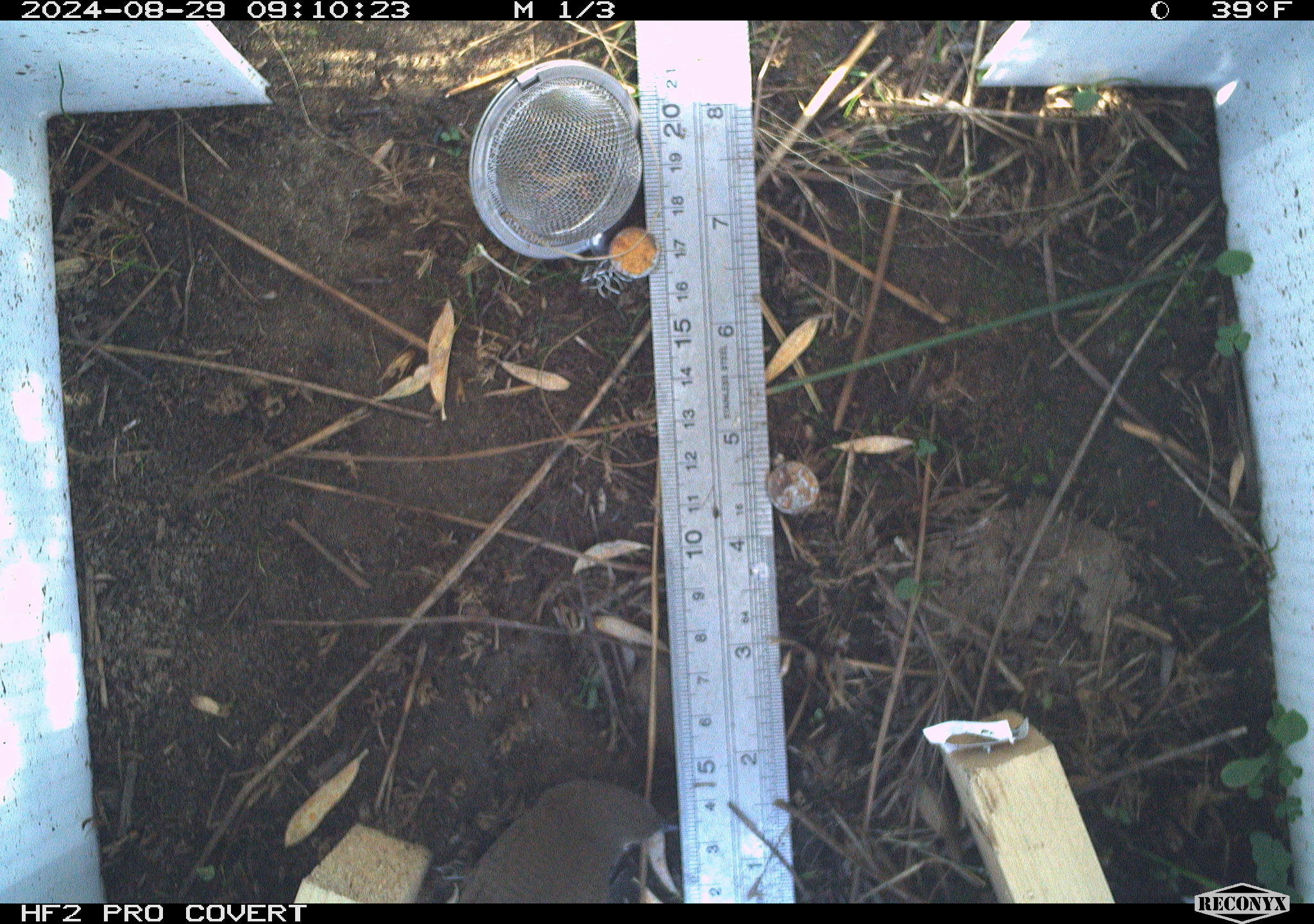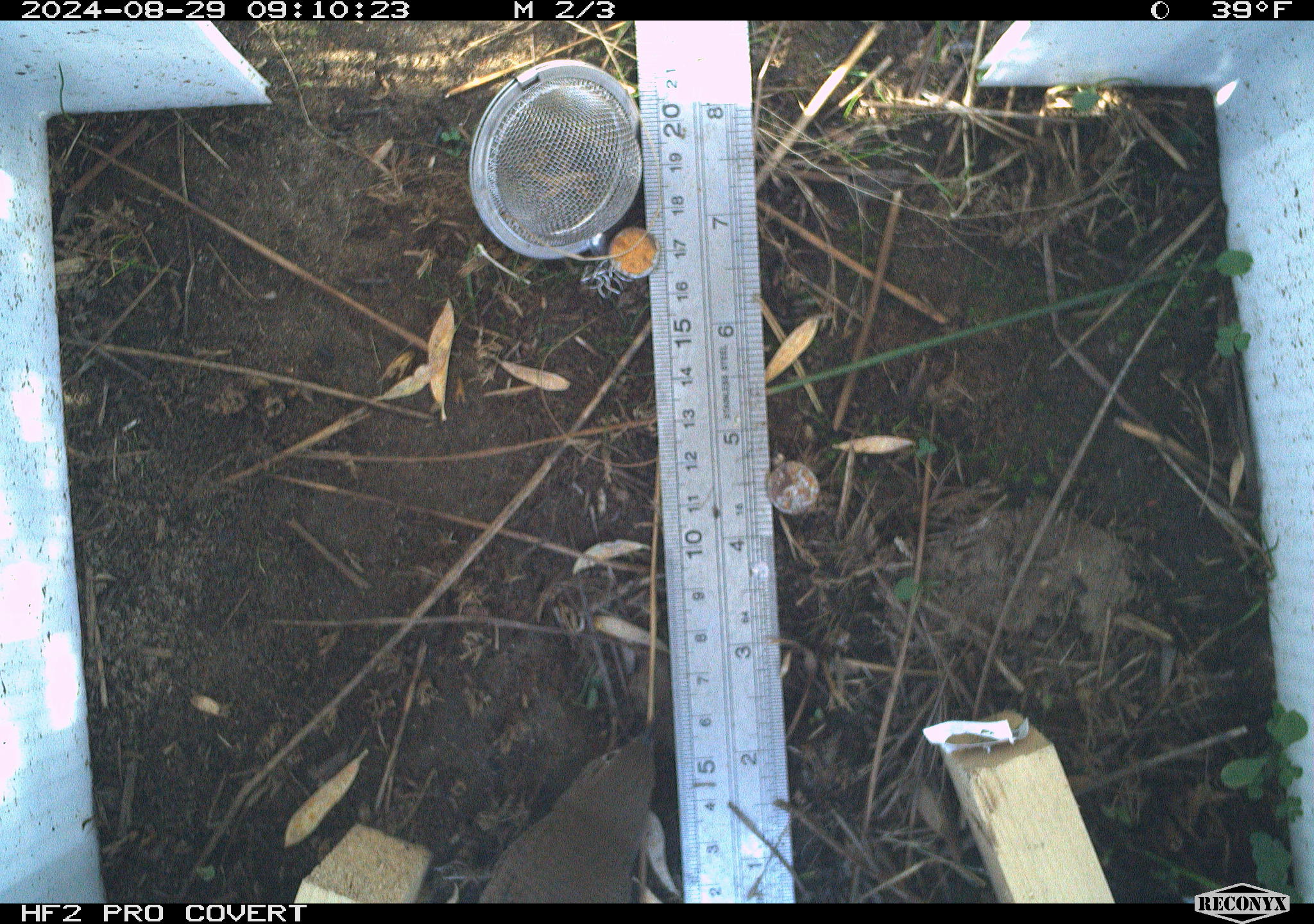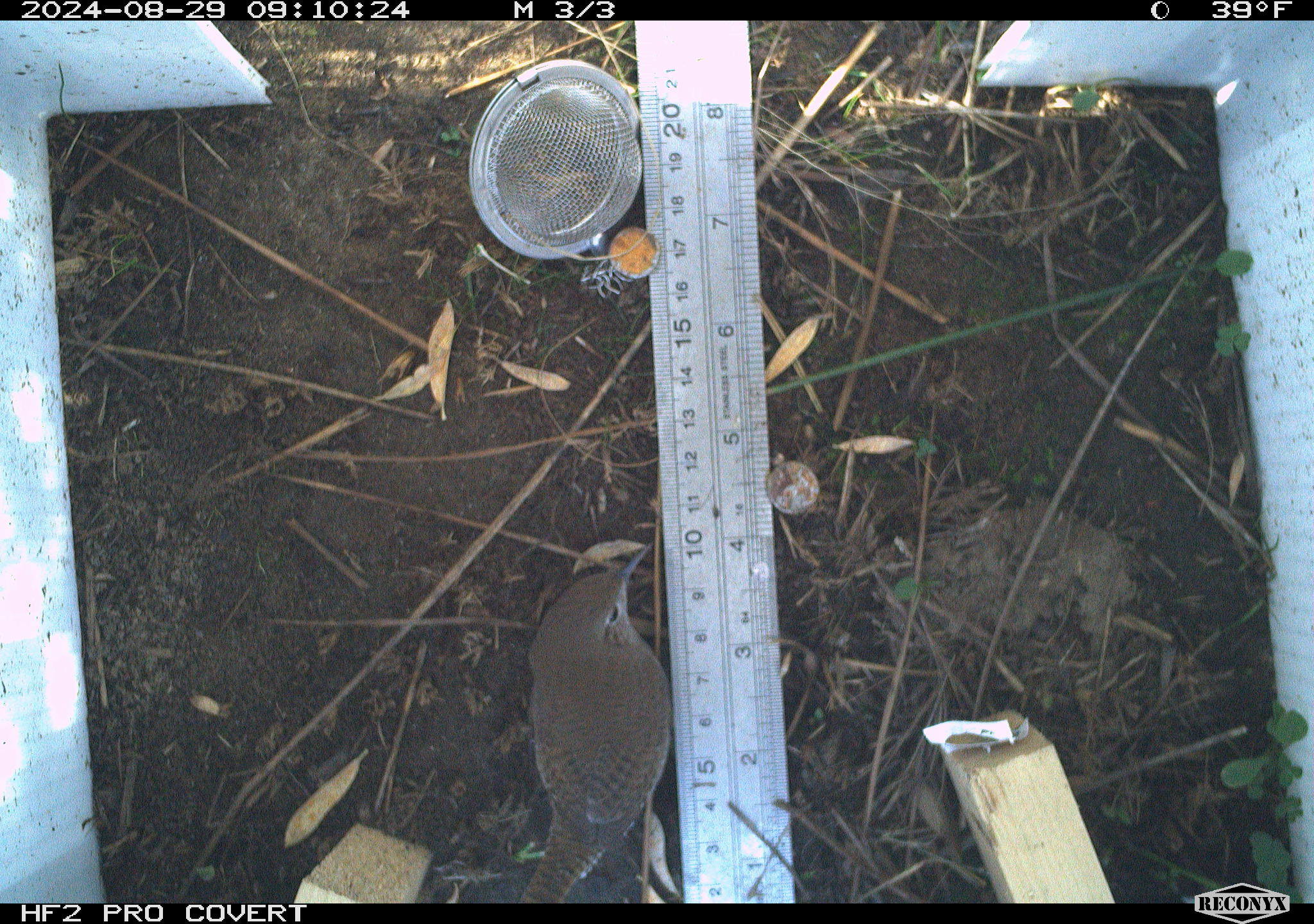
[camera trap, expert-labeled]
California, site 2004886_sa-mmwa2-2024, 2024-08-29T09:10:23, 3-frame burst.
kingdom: Animalia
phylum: Chordata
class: Aves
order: Passeriformes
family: Troglodytidae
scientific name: Troglodytidae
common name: wren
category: troglodytidae family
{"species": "troglodytidae family (wren) (Troglodytidae)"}